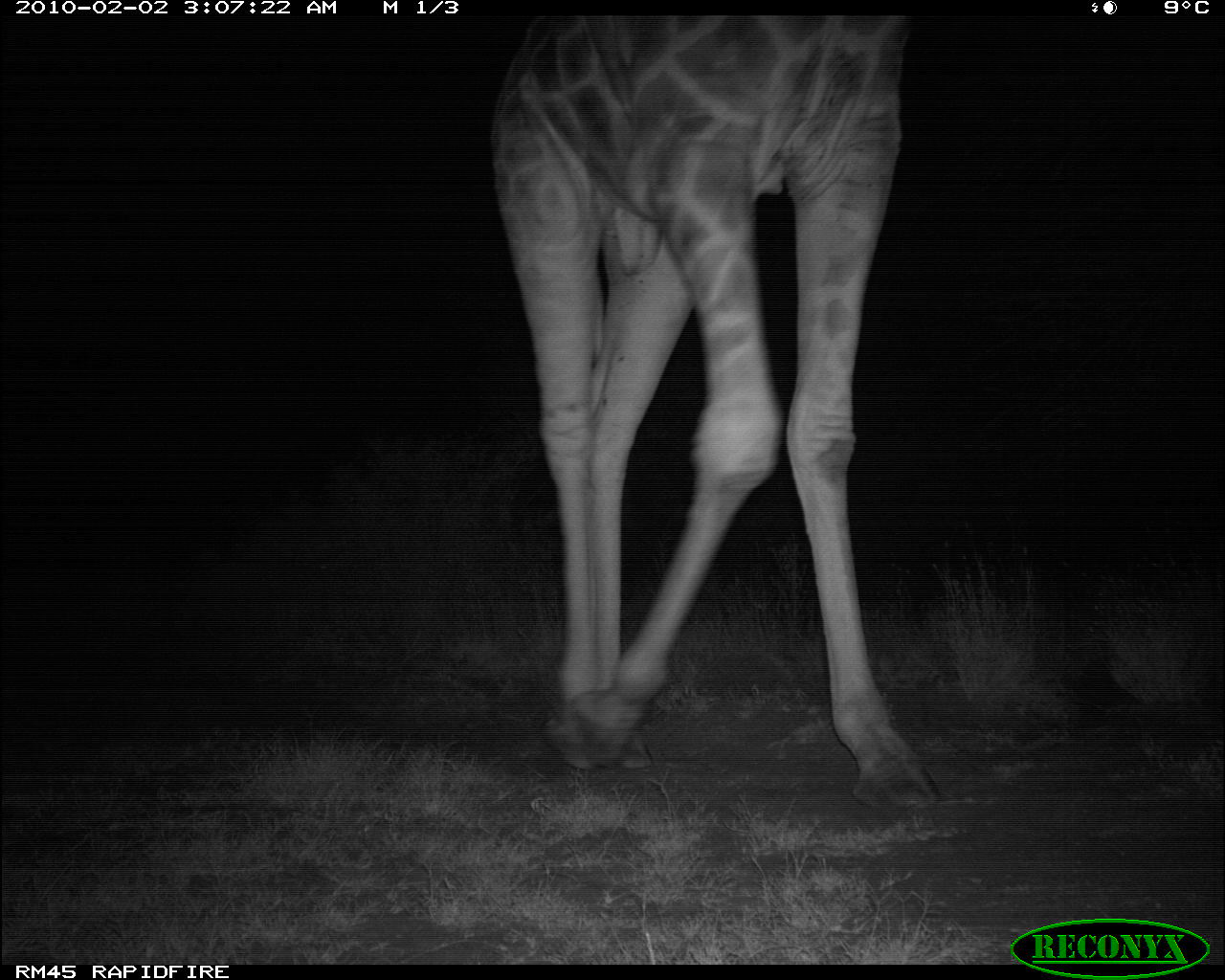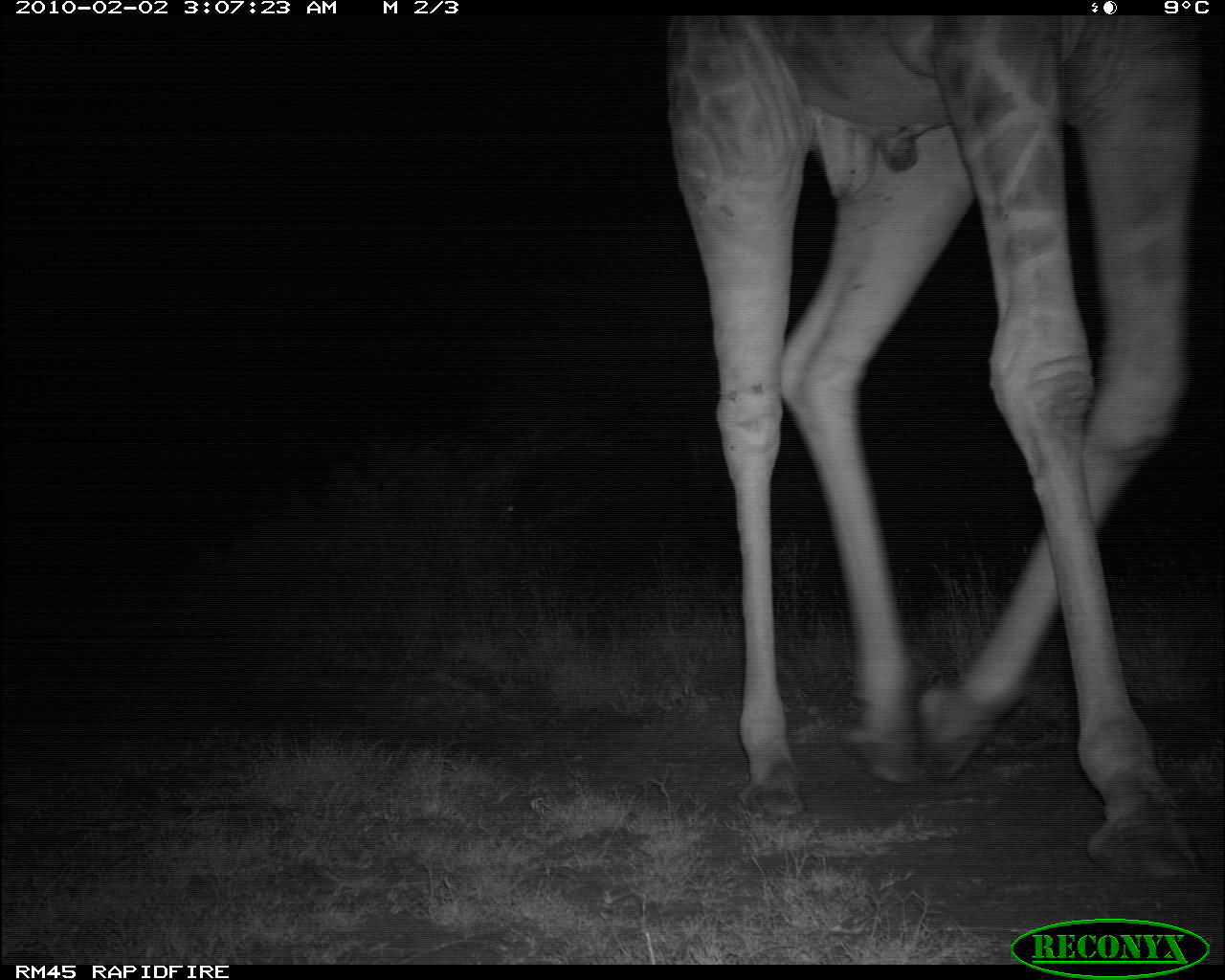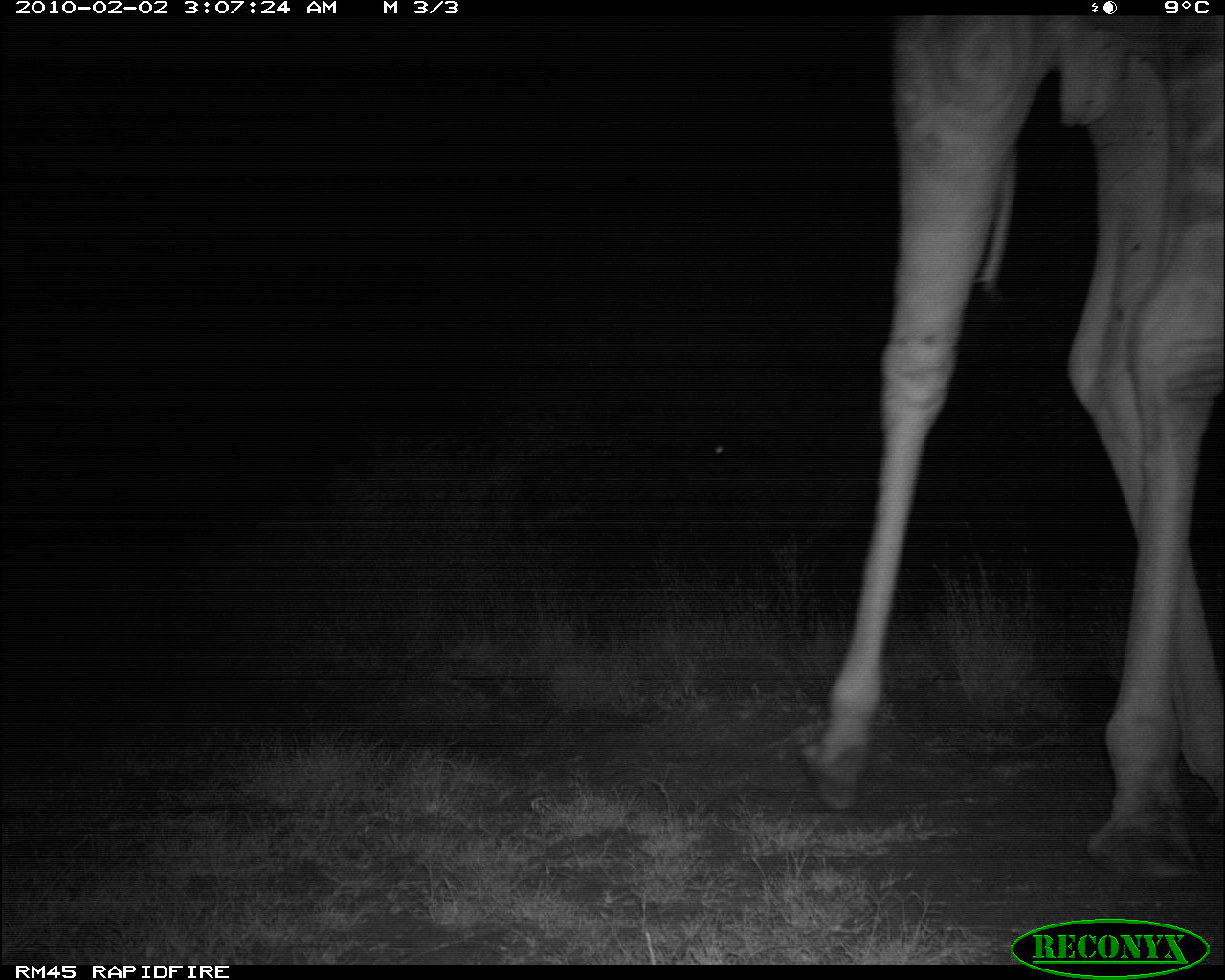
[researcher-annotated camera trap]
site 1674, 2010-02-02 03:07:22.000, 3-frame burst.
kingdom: Animalia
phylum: Chordata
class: Mammalia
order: Artiodactyla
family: Giraffidae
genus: Giraffa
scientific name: Giraffa camelopardalis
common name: giraffe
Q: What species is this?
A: Giraffa camelopardalis (giraffe).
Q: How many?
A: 1.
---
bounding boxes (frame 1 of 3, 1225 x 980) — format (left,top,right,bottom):
giraffa camelopardalis: (484,12,944,814)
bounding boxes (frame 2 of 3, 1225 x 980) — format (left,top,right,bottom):
giraffa camelopardalis: (661,14,1209,879)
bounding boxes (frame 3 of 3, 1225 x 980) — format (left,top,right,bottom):
giraffa camelopardalis: (795,14,1221,881)